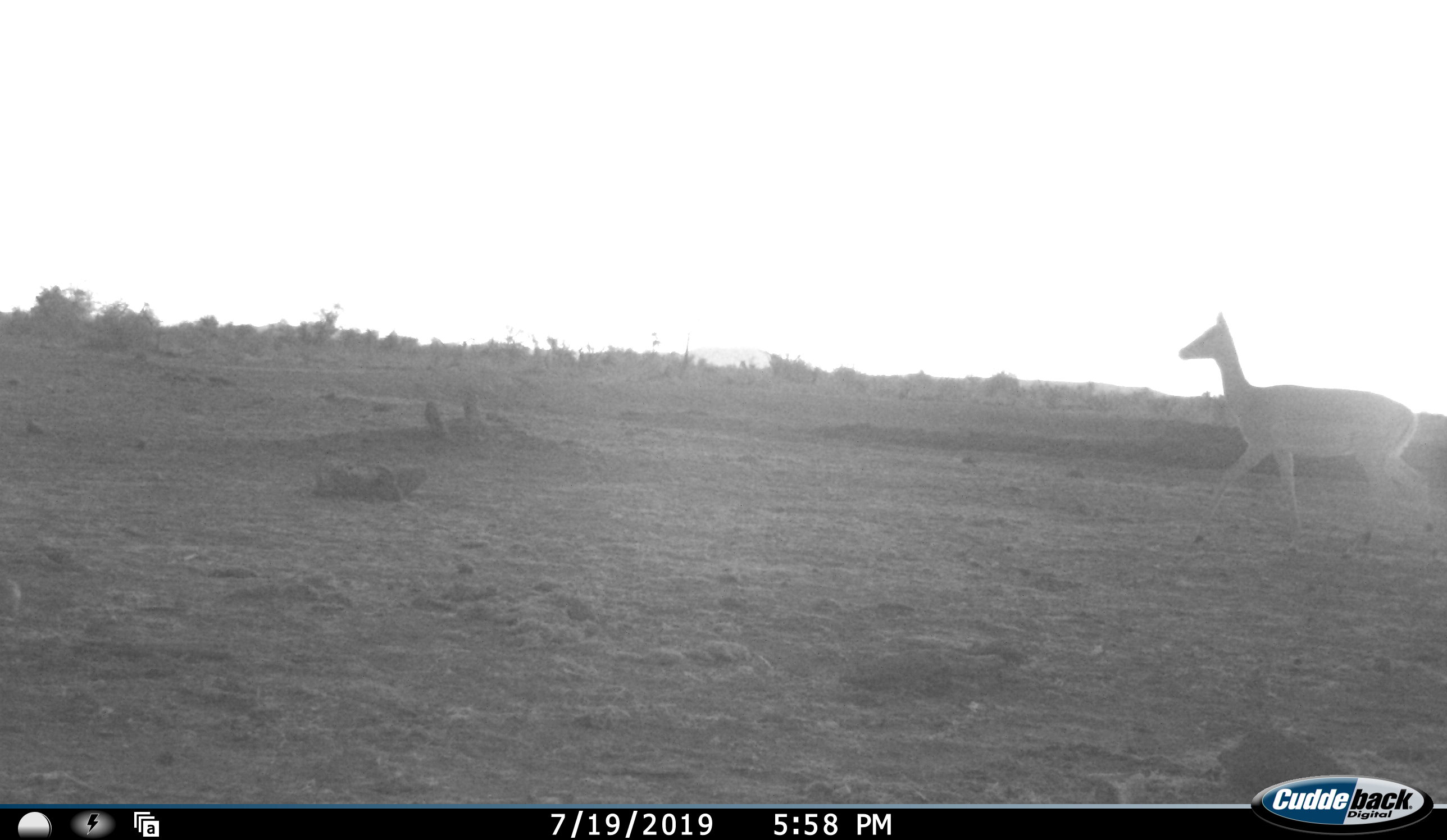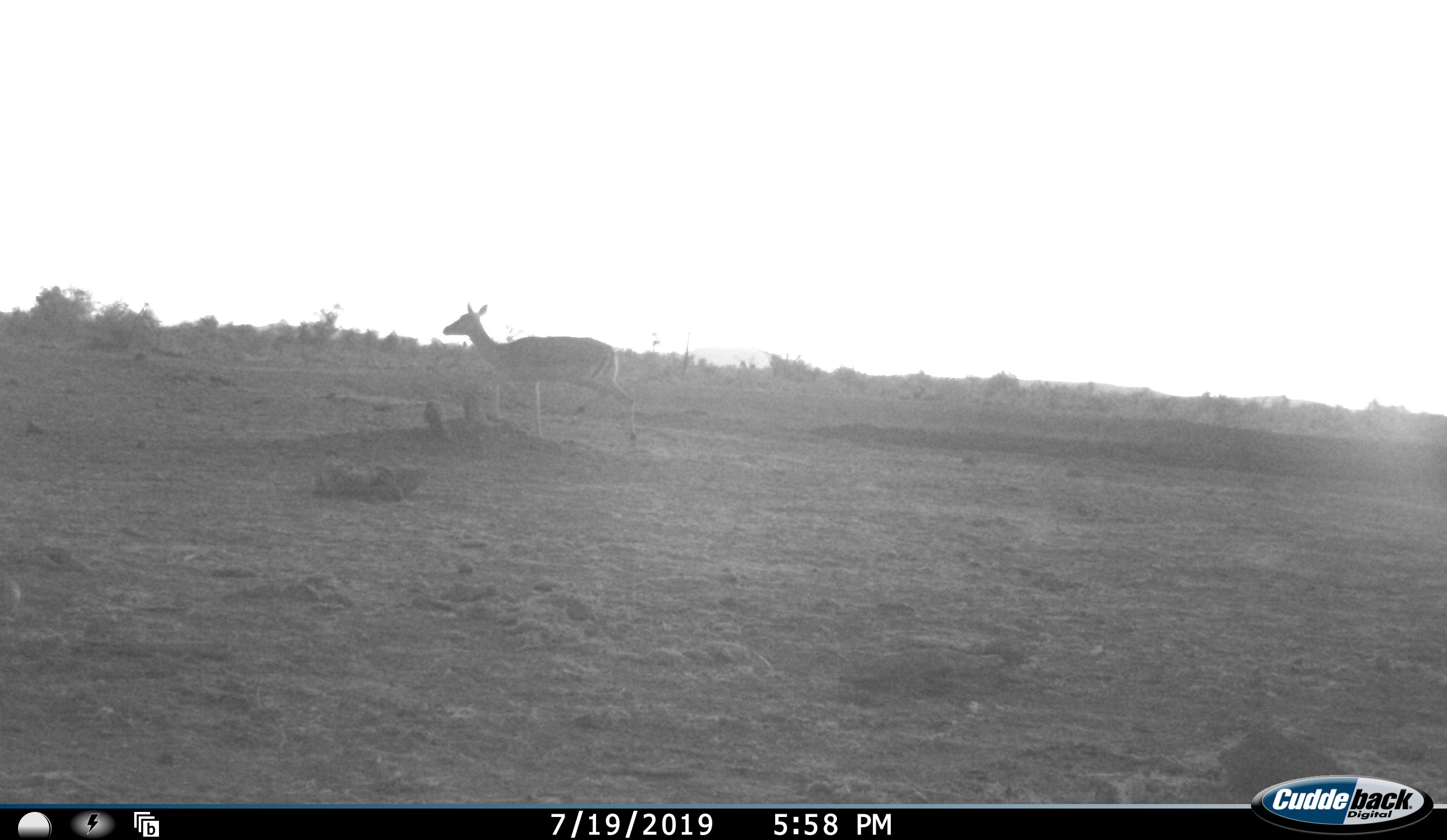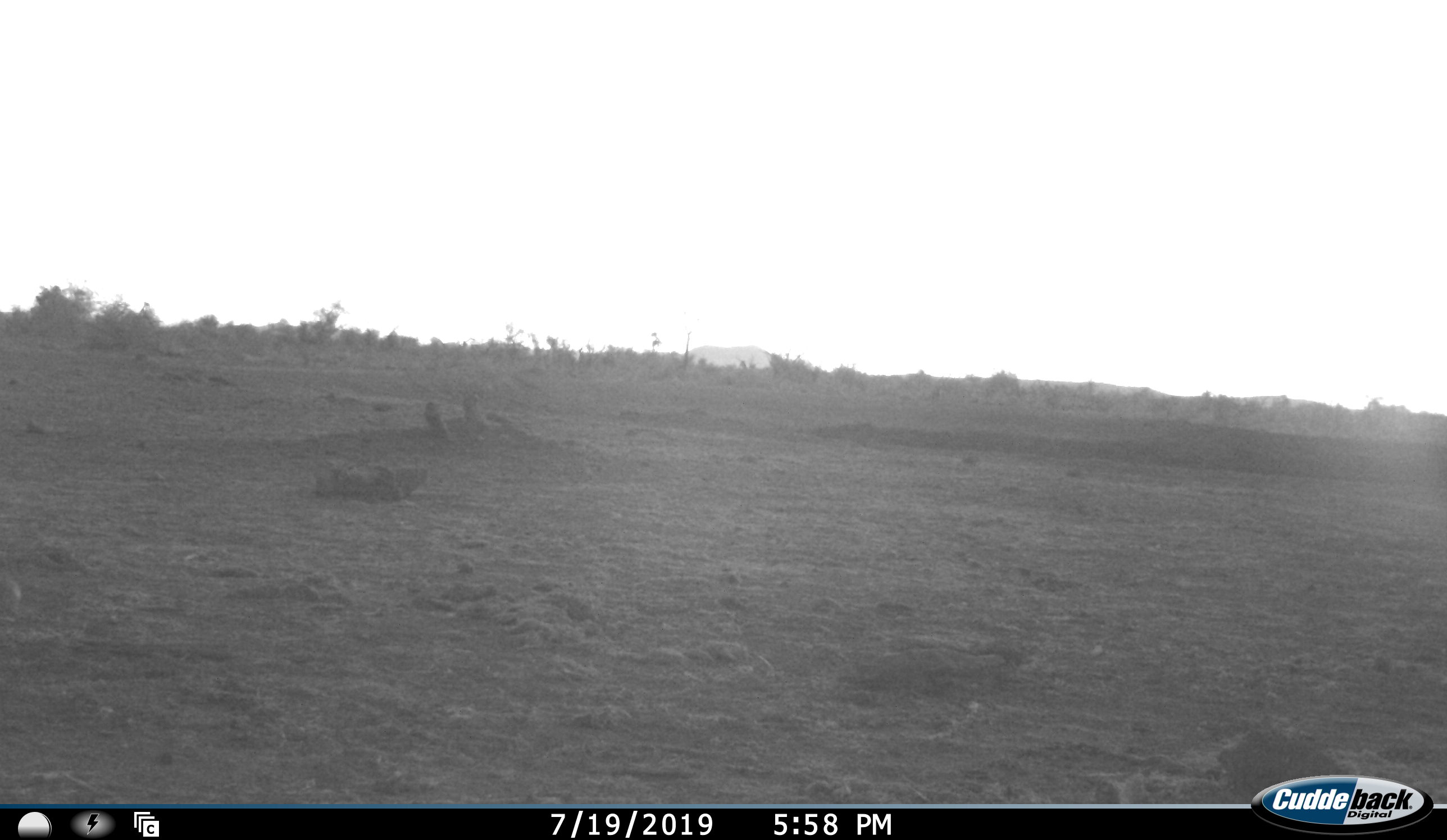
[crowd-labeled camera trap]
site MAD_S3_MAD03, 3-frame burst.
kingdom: Animalia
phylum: Chordata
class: Mammalia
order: Artiodactyla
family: Bovidae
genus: Aepyceros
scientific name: Aepyceros melampus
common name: impala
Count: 1.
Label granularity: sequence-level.